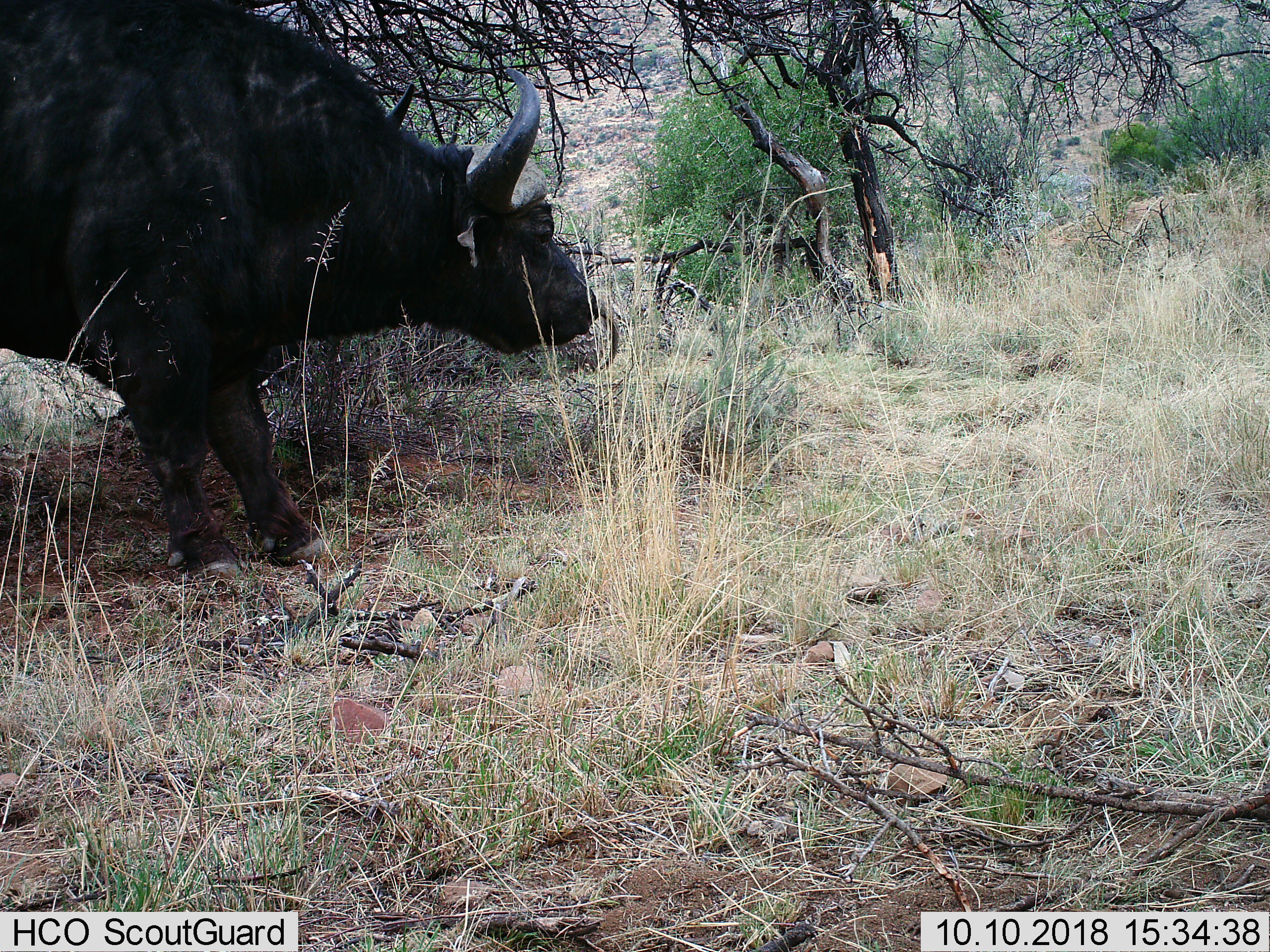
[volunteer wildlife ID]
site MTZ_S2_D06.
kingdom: Animalia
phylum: Chordata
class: Mammalia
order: Artiodactyla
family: Bovidae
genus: Syncerus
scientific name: Syncerus caffer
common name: african buffalo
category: buffalo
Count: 1.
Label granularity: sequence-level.